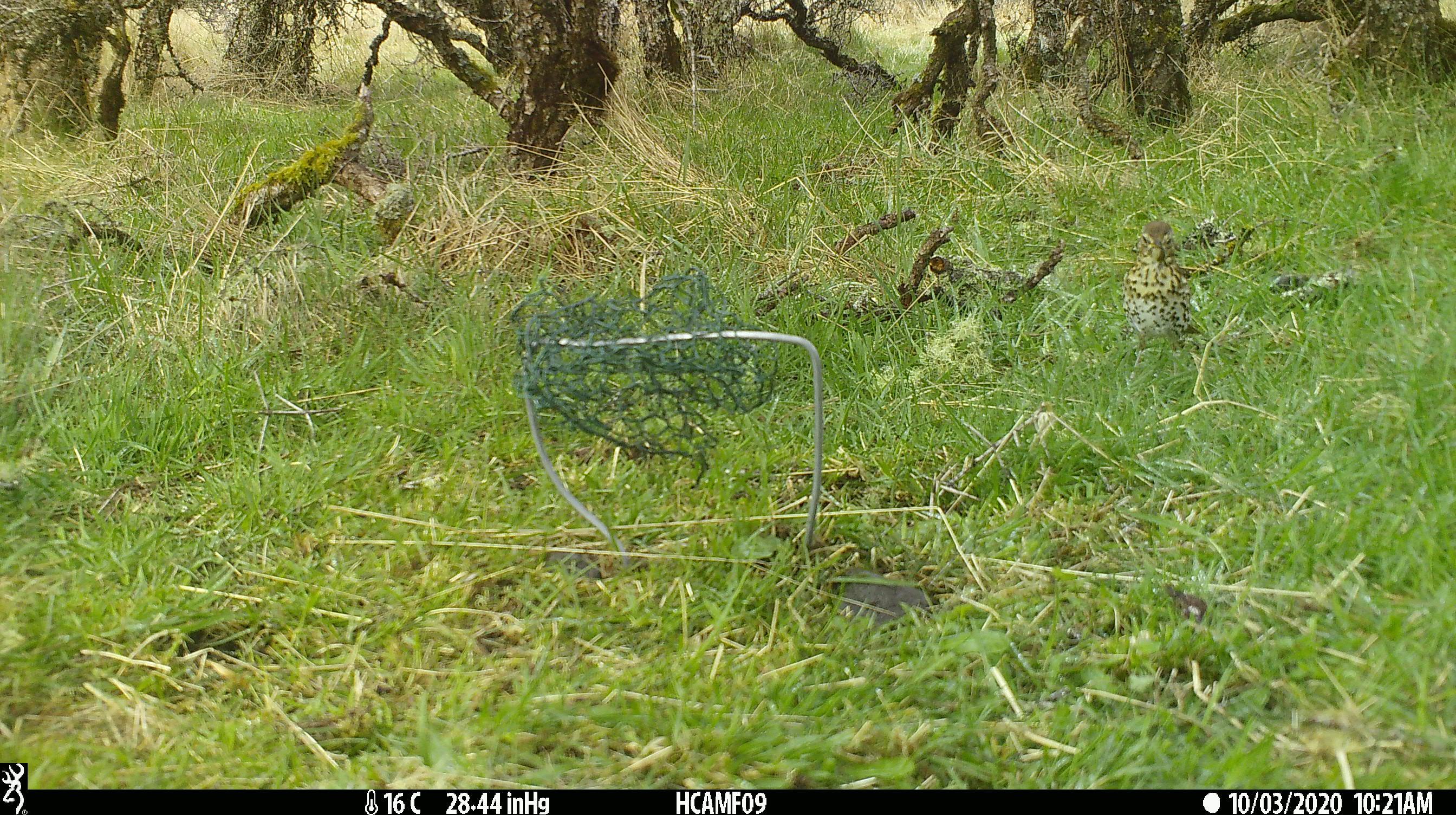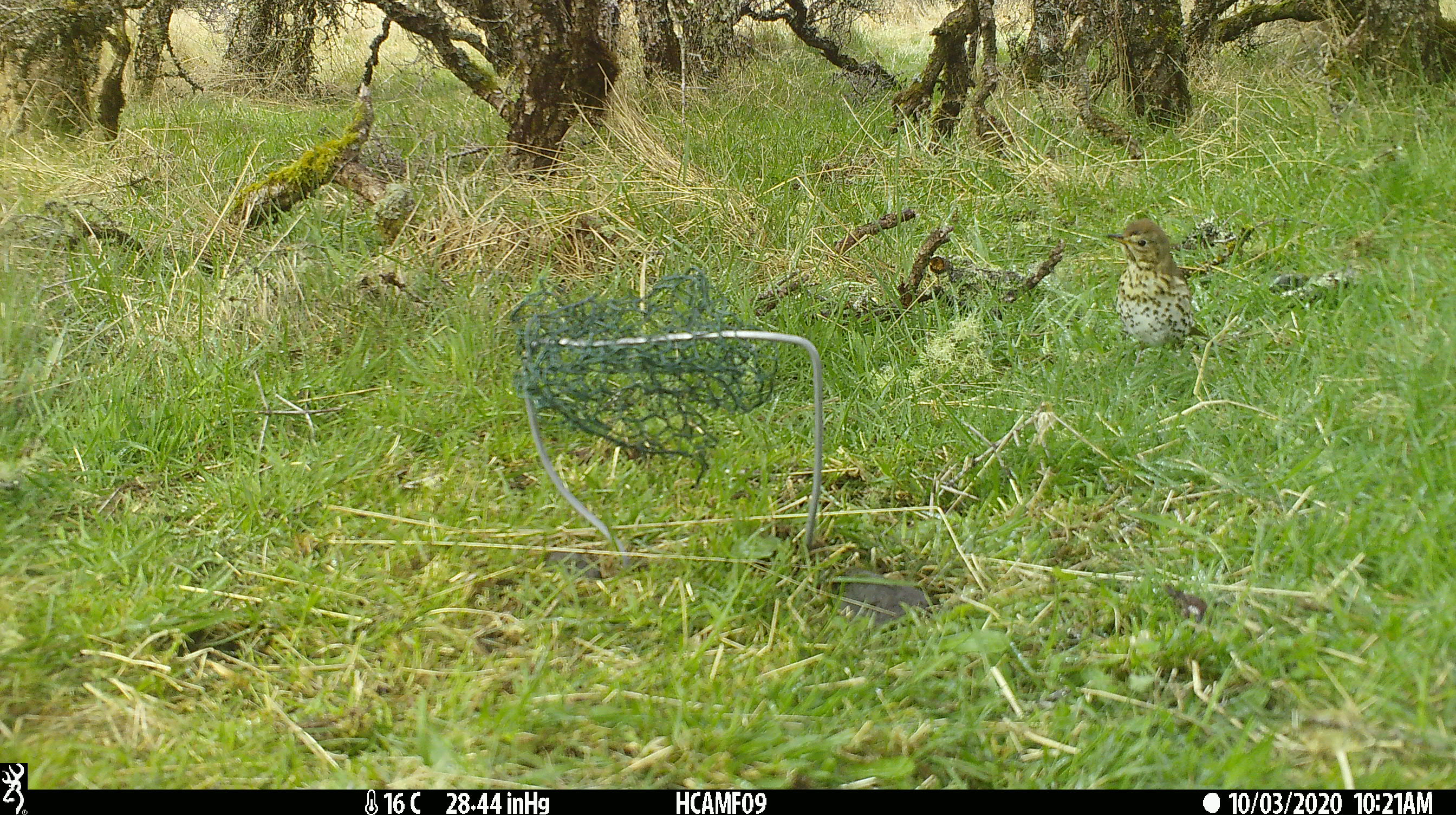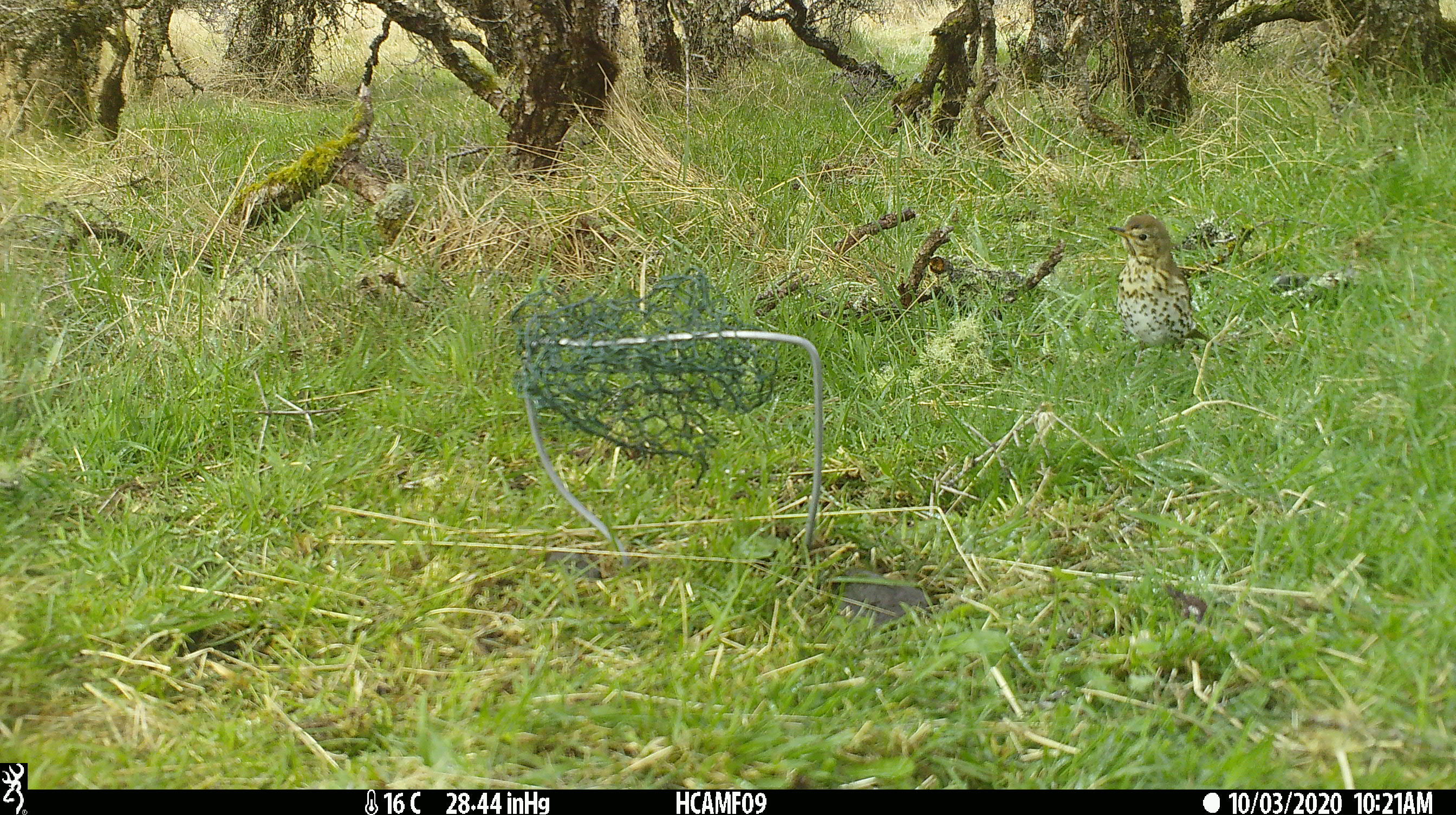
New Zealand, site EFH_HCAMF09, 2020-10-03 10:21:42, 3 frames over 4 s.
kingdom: Animalia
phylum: Chordata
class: Aves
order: Passeriformes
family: Turdidae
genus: Turdus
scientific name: Turdus philomelos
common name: song thrush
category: thrush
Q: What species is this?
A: Thrush (song thrush) (Turdus philomelos).